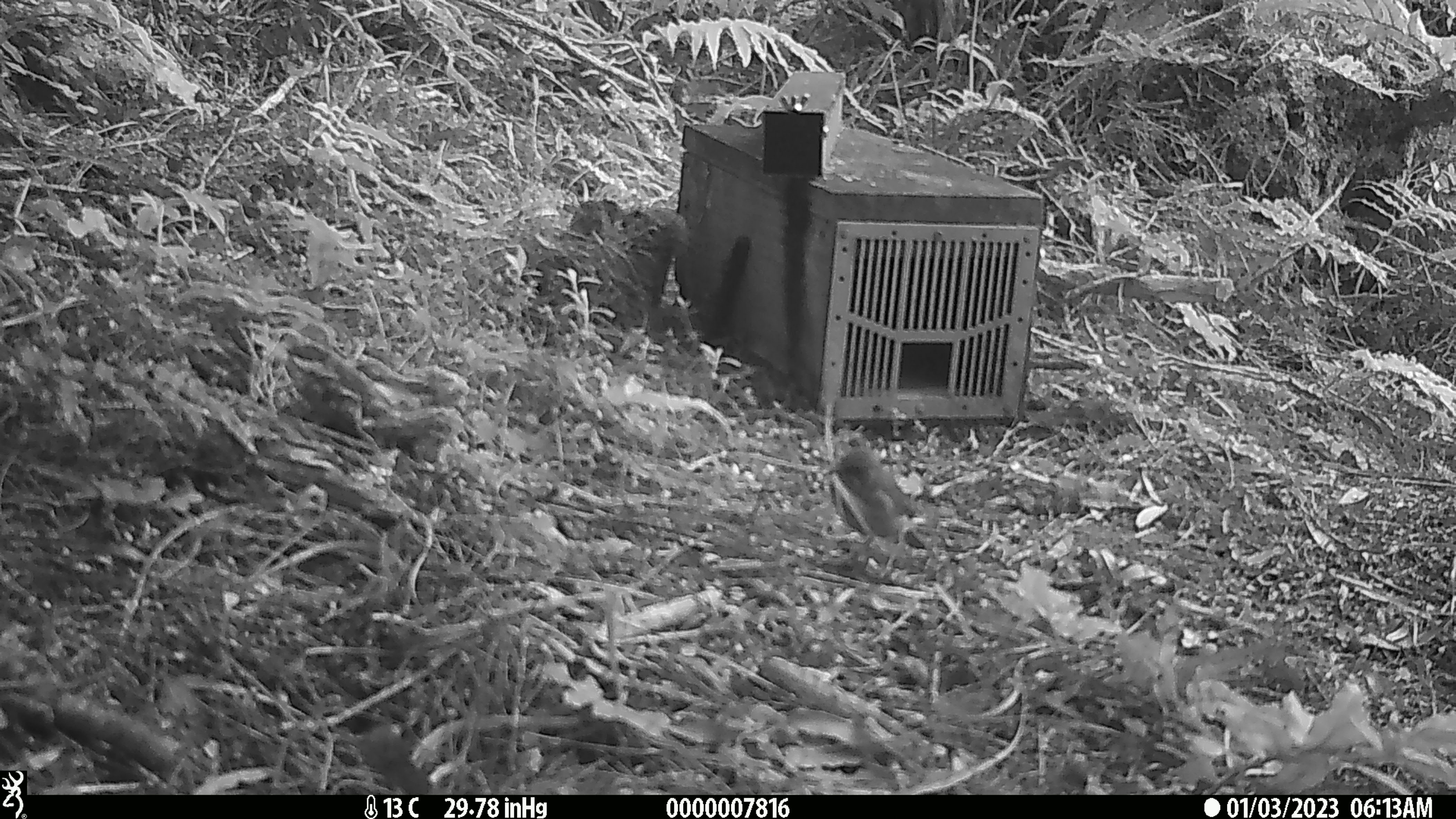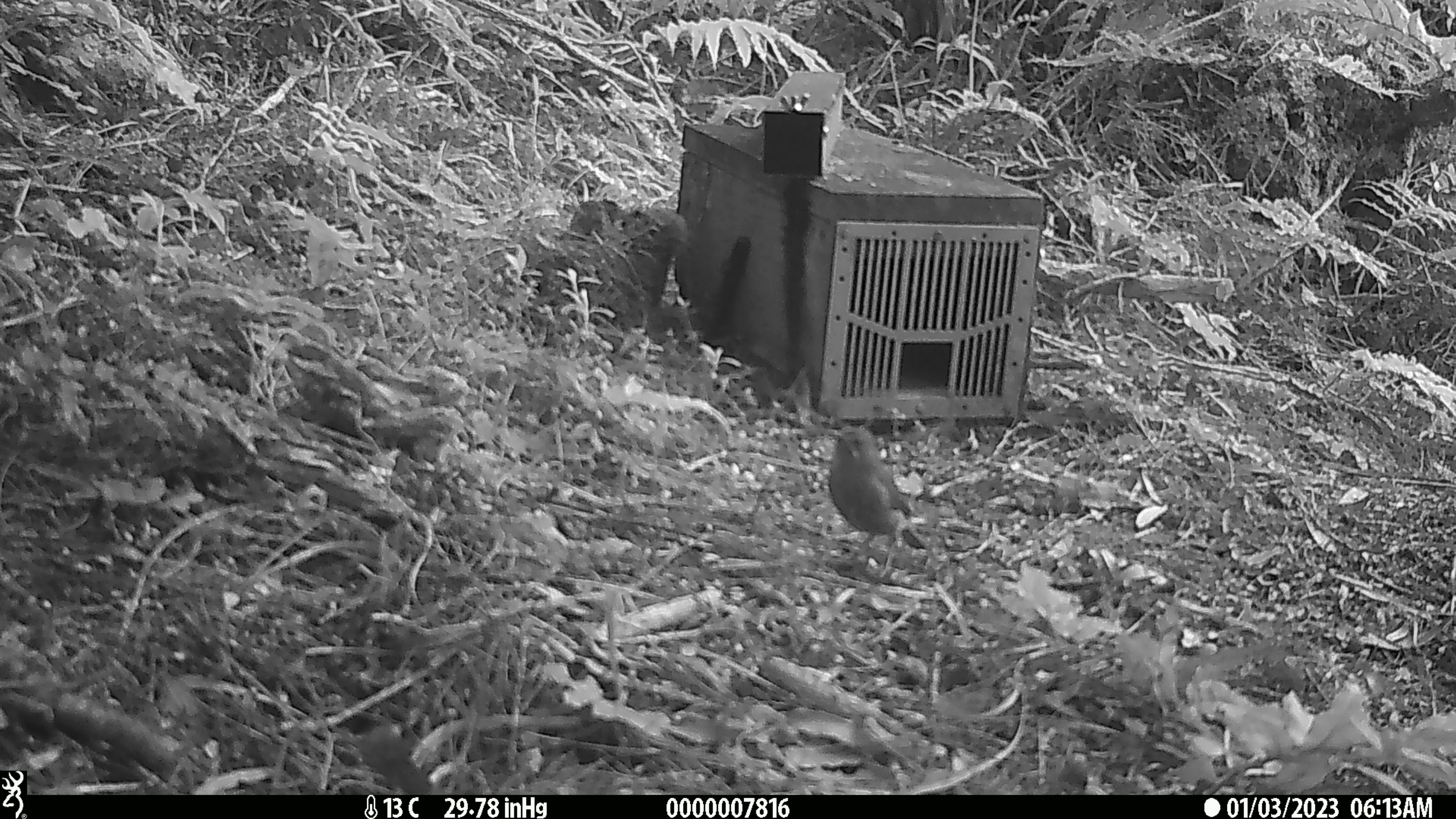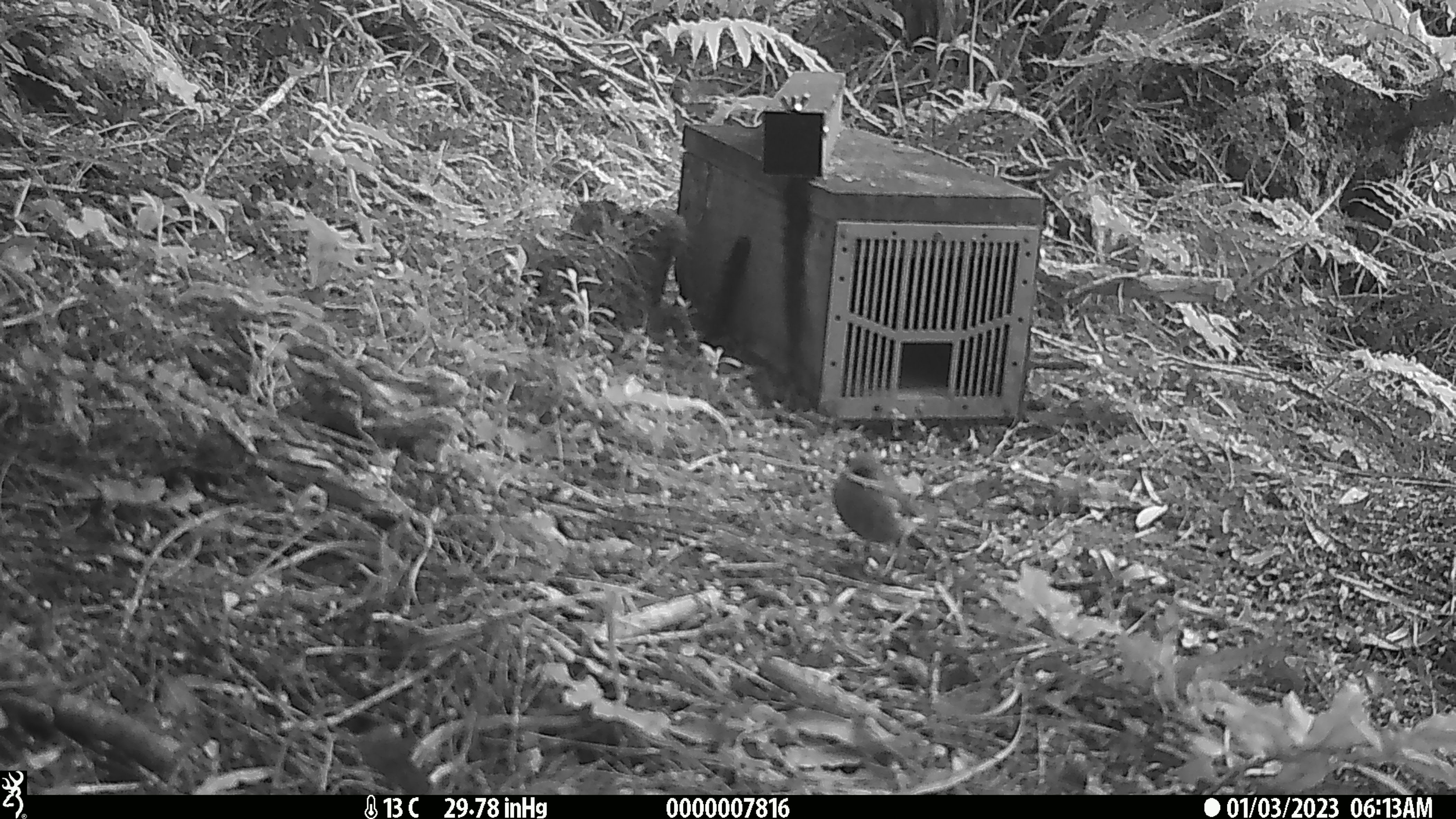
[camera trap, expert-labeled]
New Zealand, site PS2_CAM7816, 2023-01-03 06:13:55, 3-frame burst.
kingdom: Animalia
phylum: Chordata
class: Aves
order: Passeriformes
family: Meliphagidae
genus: Anthornis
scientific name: Anthornis melanura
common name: new zealand bellbird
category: bellbird